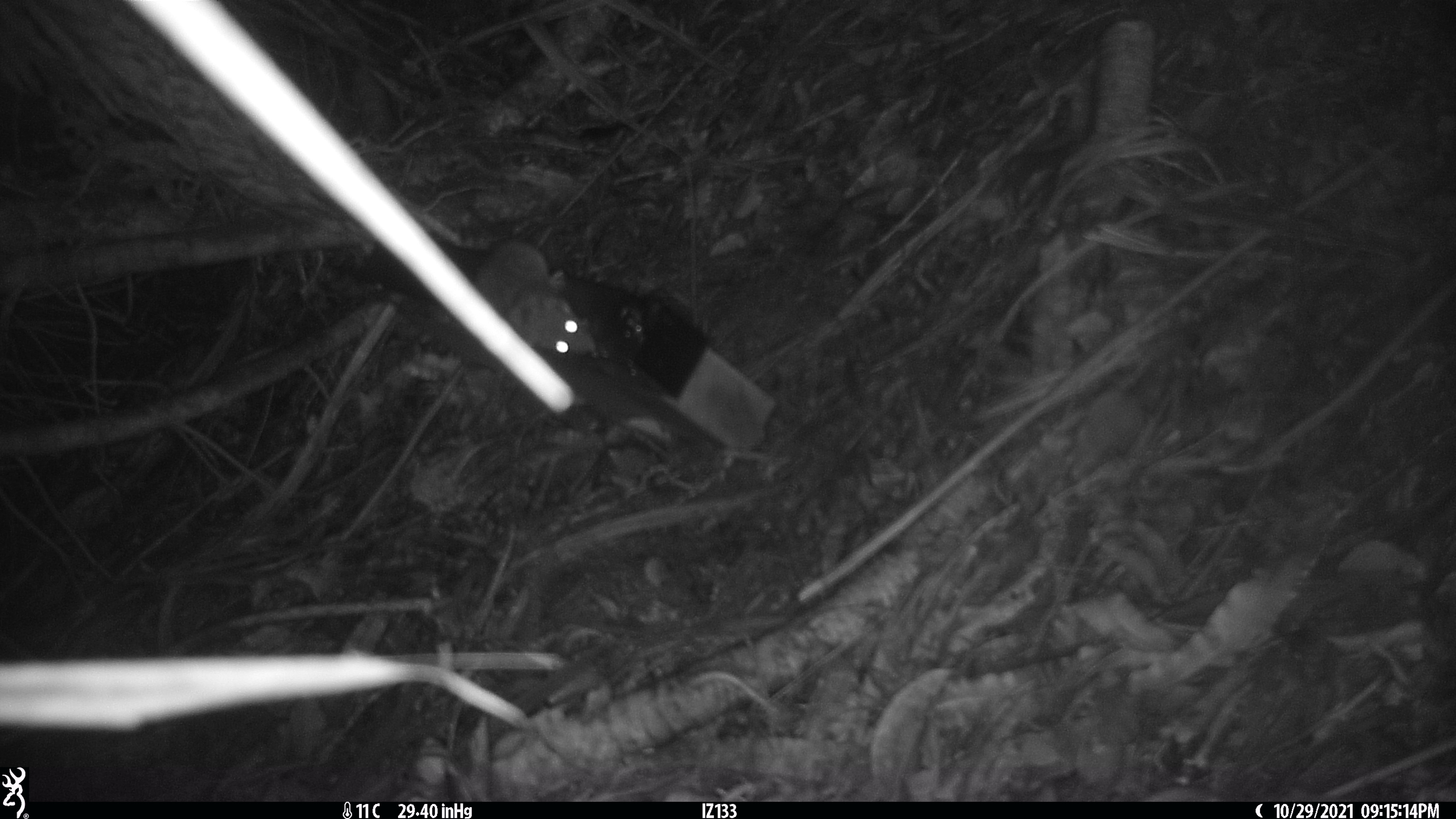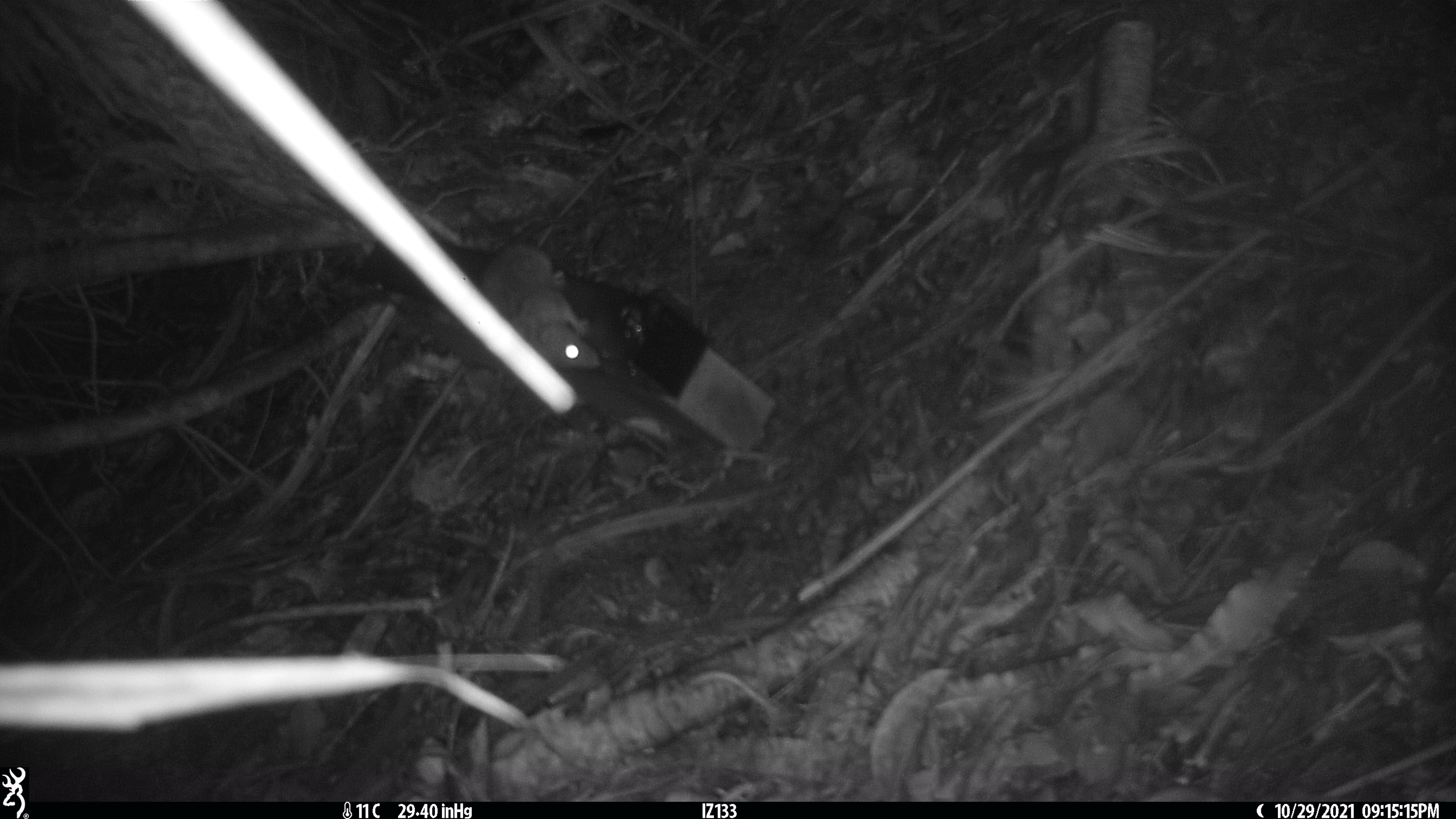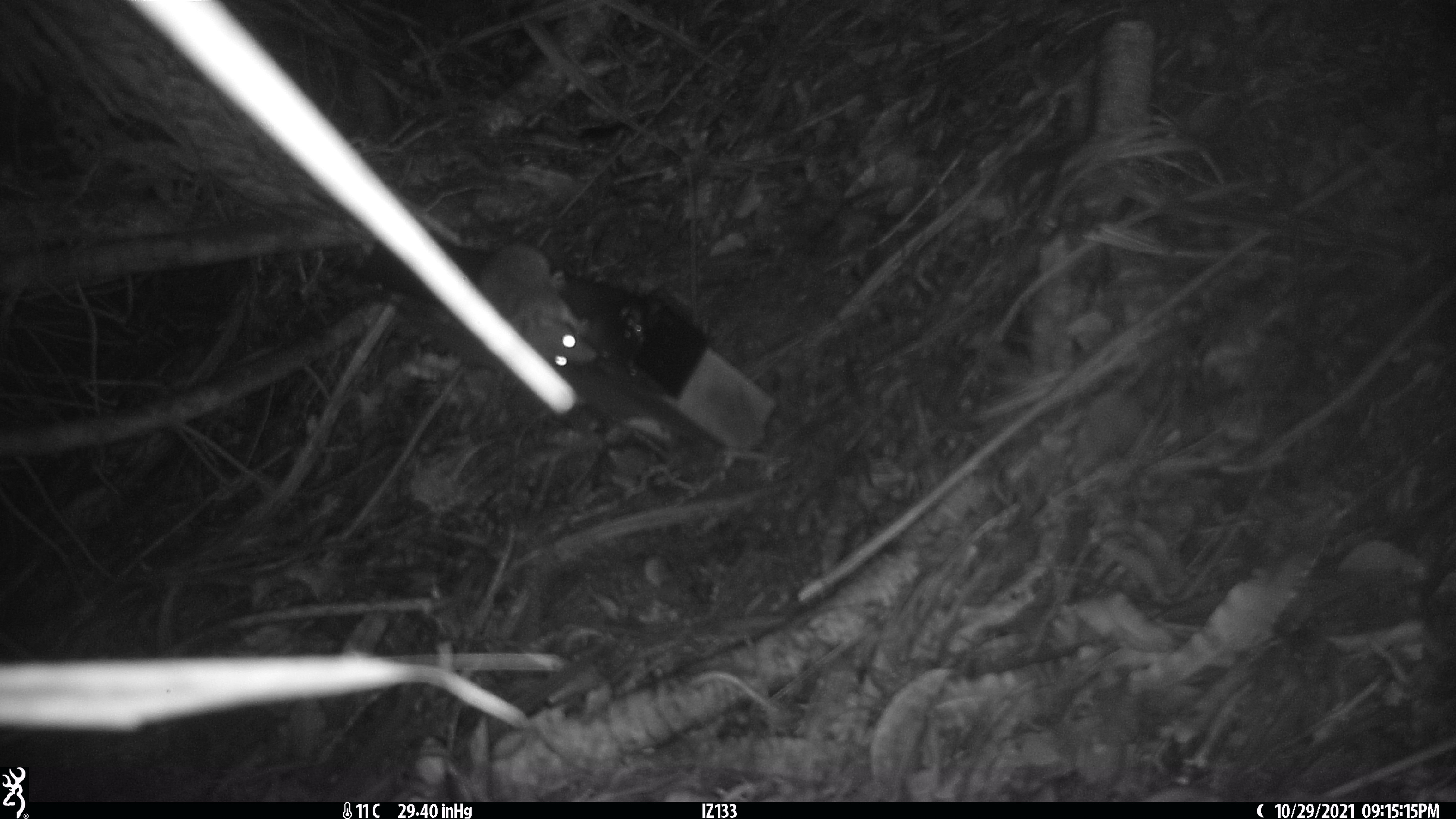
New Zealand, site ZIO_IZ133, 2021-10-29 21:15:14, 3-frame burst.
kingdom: Animalia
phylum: Chordata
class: Mammalia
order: Rodentia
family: Muridae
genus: Rattus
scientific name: Rattus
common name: rat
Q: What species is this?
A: Rat (Rattus).